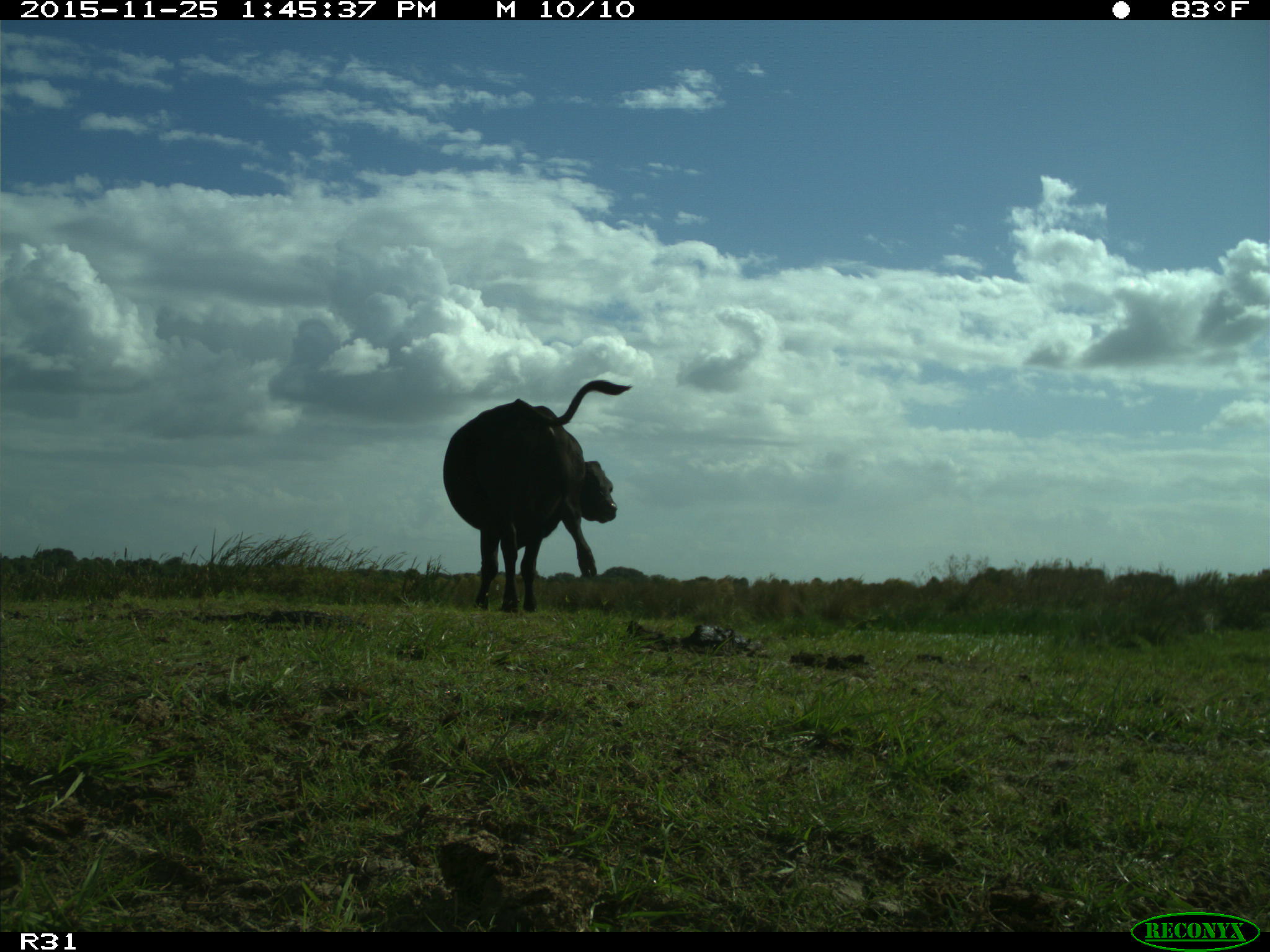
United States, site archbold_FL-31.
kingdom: Animalia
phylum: Chordata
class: Mammalia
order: Artiodactyla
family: Bovidae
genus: Bos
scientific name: Bos taurus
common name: domestic cow